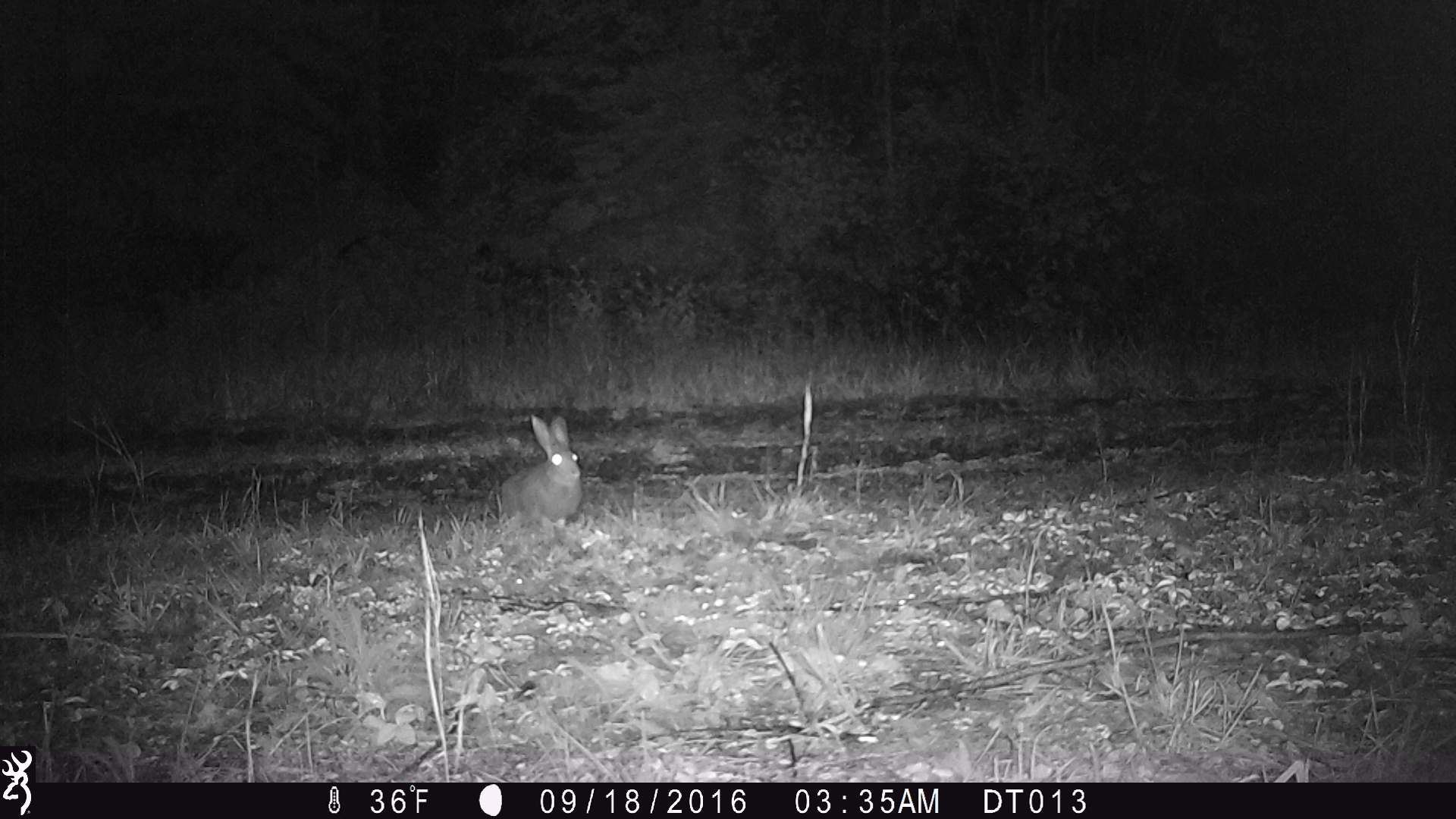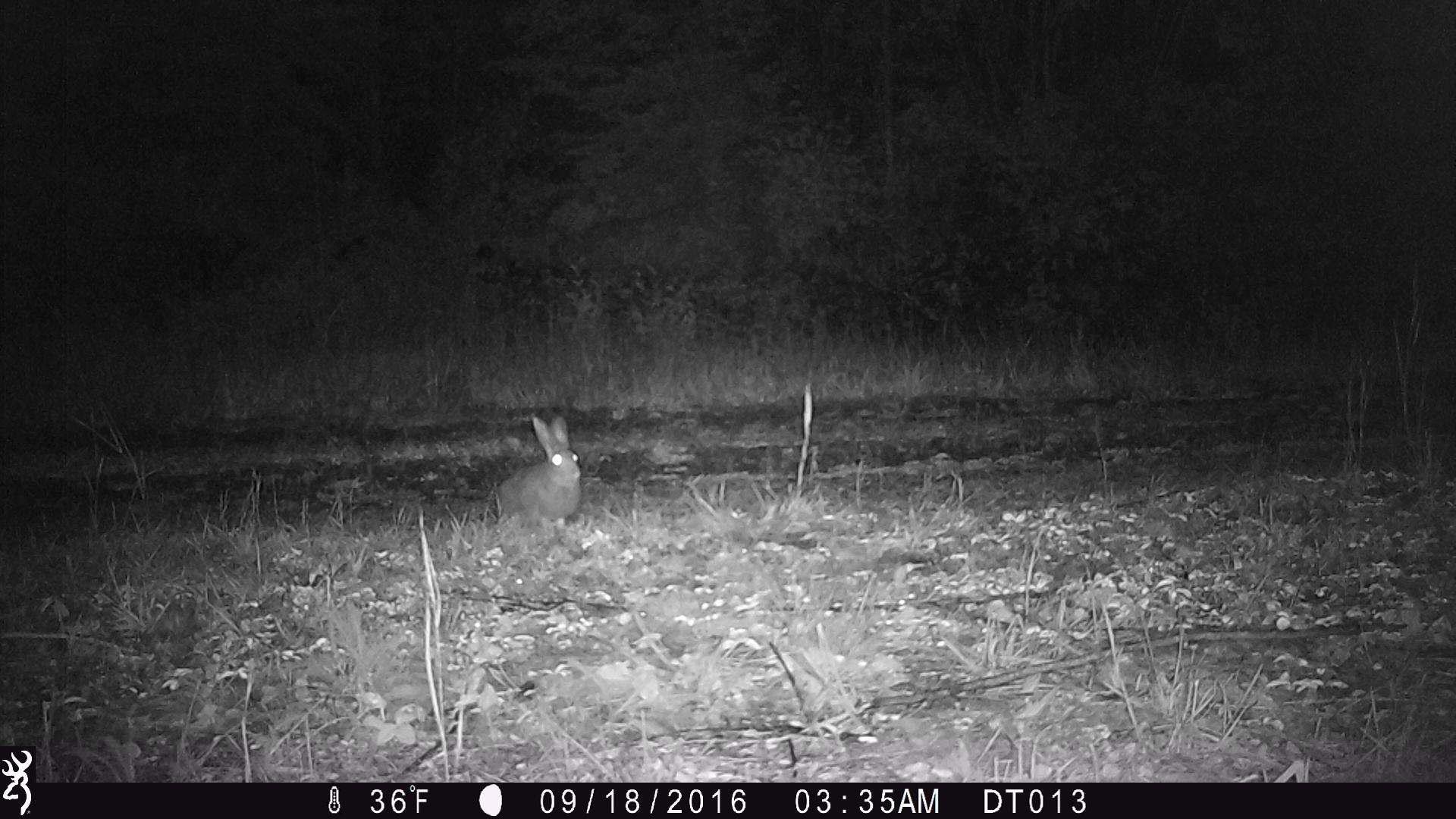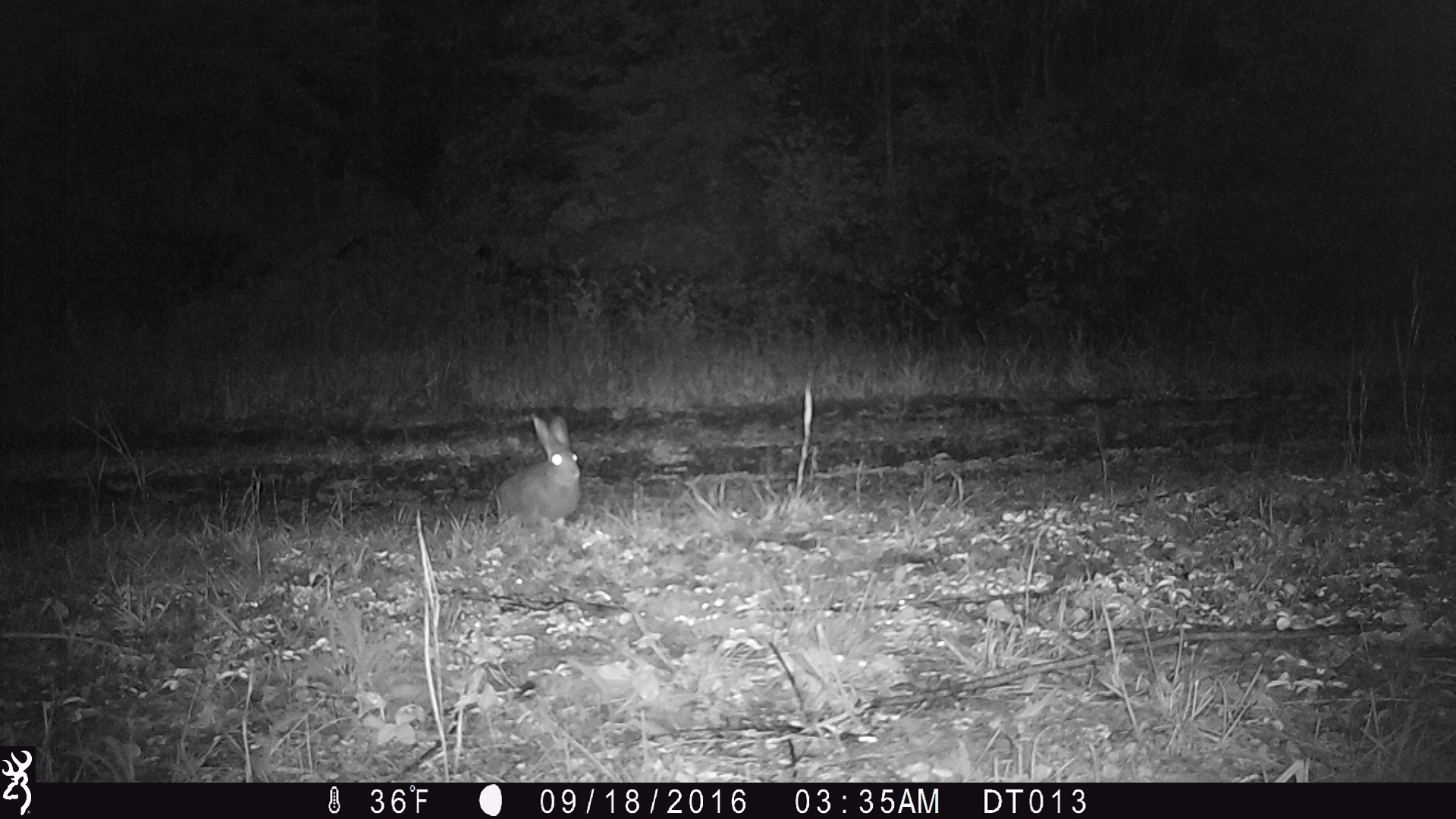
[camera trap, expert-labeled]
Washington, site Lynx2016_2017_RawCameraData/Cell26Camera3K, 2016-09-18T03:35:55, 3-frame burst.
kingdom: Animalia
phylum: Chordata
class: Mammalia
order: Lagomorpha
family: Leporidae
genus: Lepus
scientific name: Lepus americanus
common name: snowshoe hare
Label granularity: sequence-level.